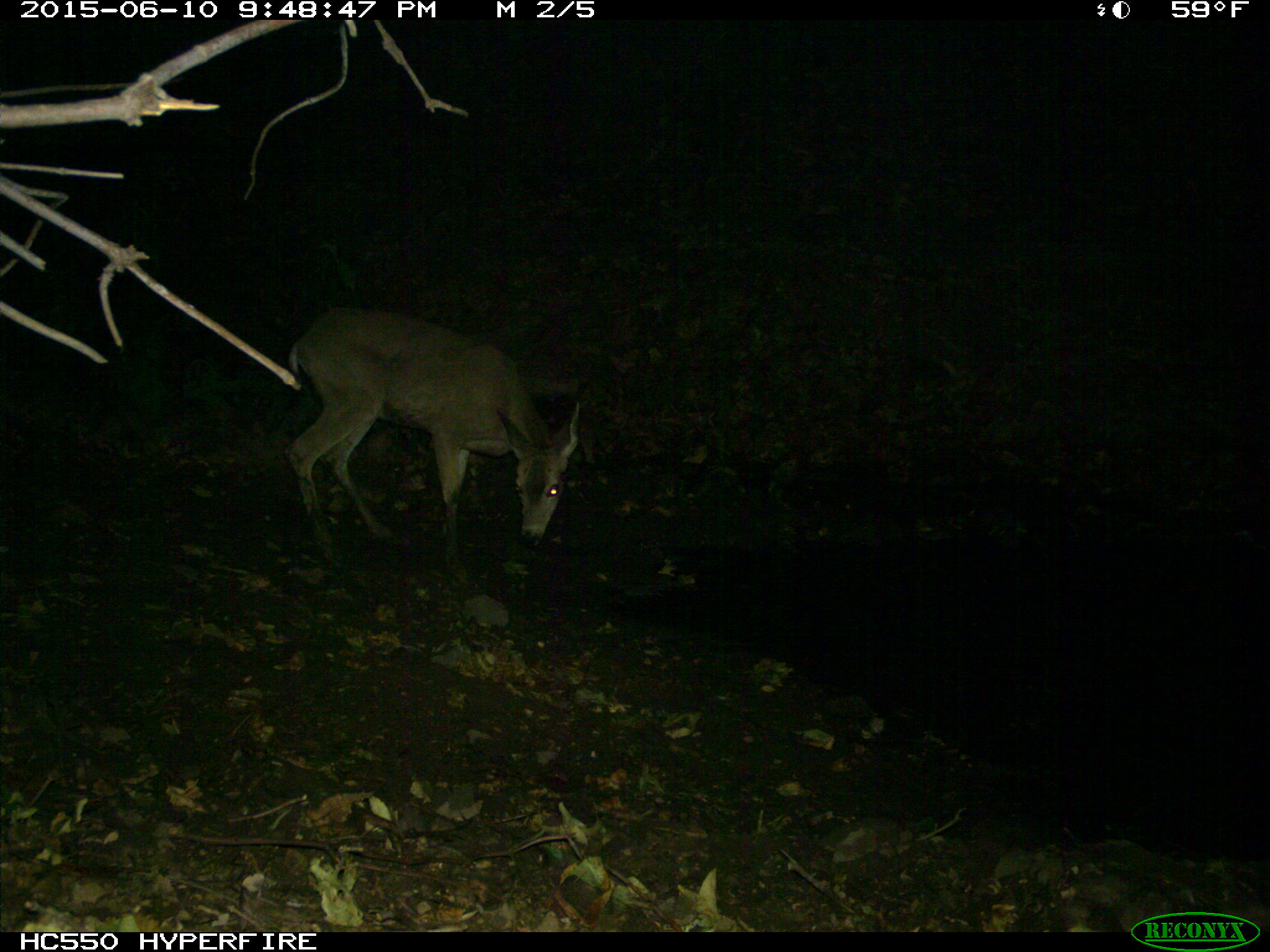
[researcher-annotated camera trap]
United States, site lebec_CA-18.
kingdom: Animalia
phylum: Chordata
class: Mammalia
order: Artiodactyla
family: Cervidae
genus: Odocoileus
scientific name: Odocoileus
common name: deer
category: unidentified deer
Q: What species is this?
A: Unidentified deer (deer) (Odocoileus).